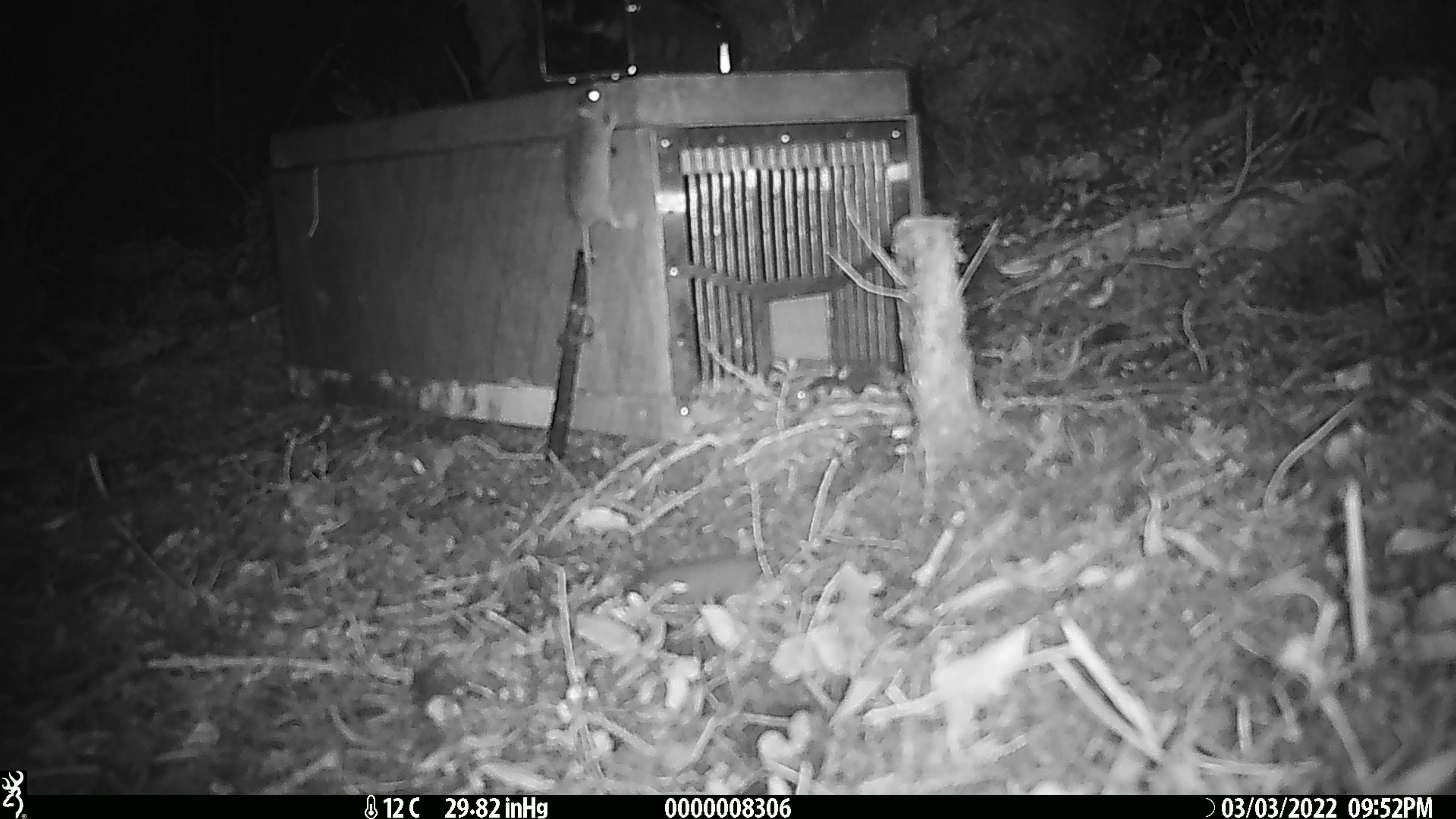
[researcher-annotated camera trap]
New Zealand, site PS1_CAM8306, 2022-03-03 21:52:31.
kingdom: Animalia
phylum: Chordata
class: Mammalia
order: Rodentia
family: Muridae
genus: Mus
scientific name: Mus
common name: mouse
Mouse (Mus).